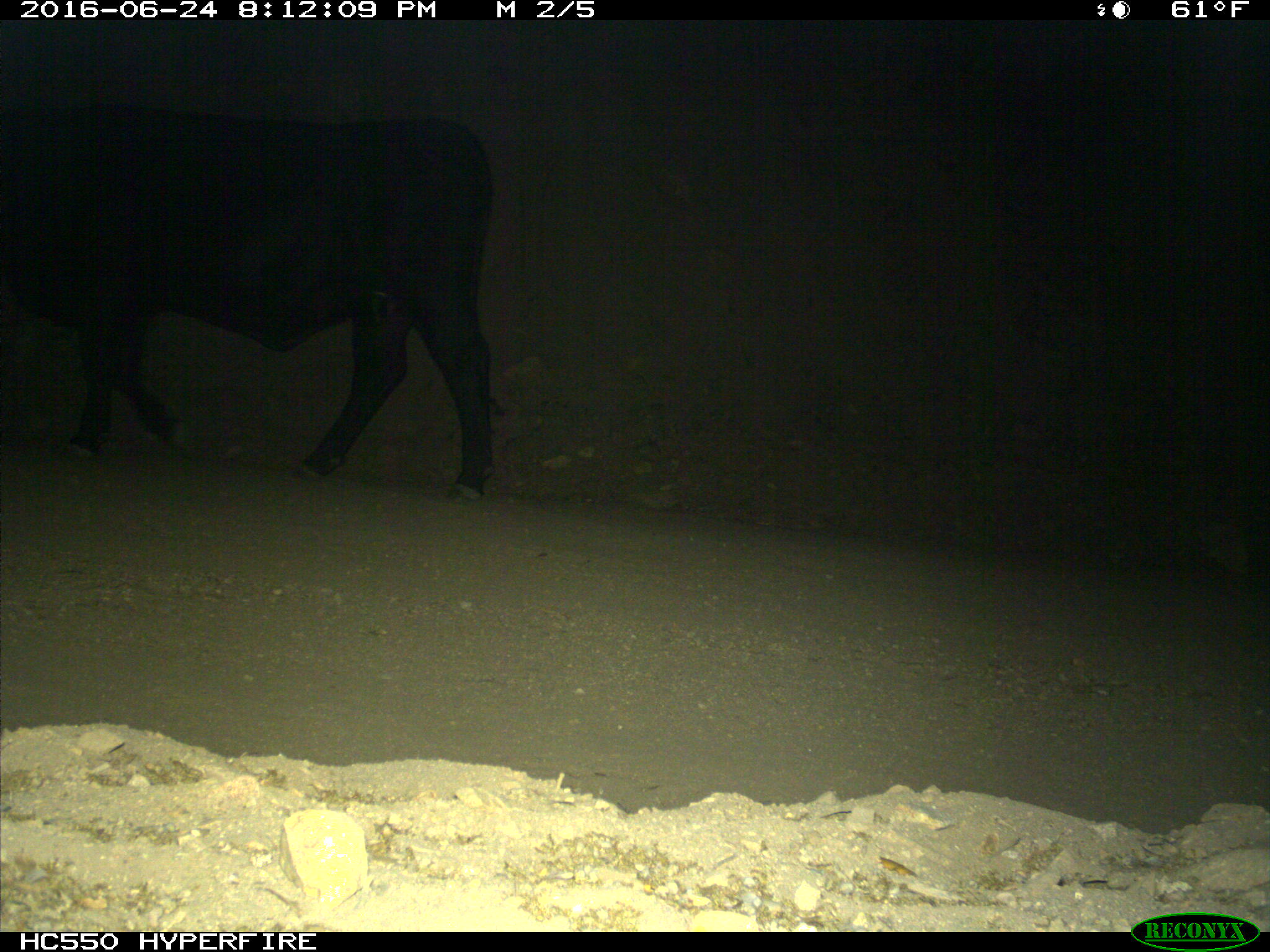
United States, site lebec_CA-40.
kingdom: Animalia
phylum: Chordata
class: Mammalia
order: Artiodactyla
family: Bovidae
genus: Bos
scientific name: Bos taurus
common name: domestic cow